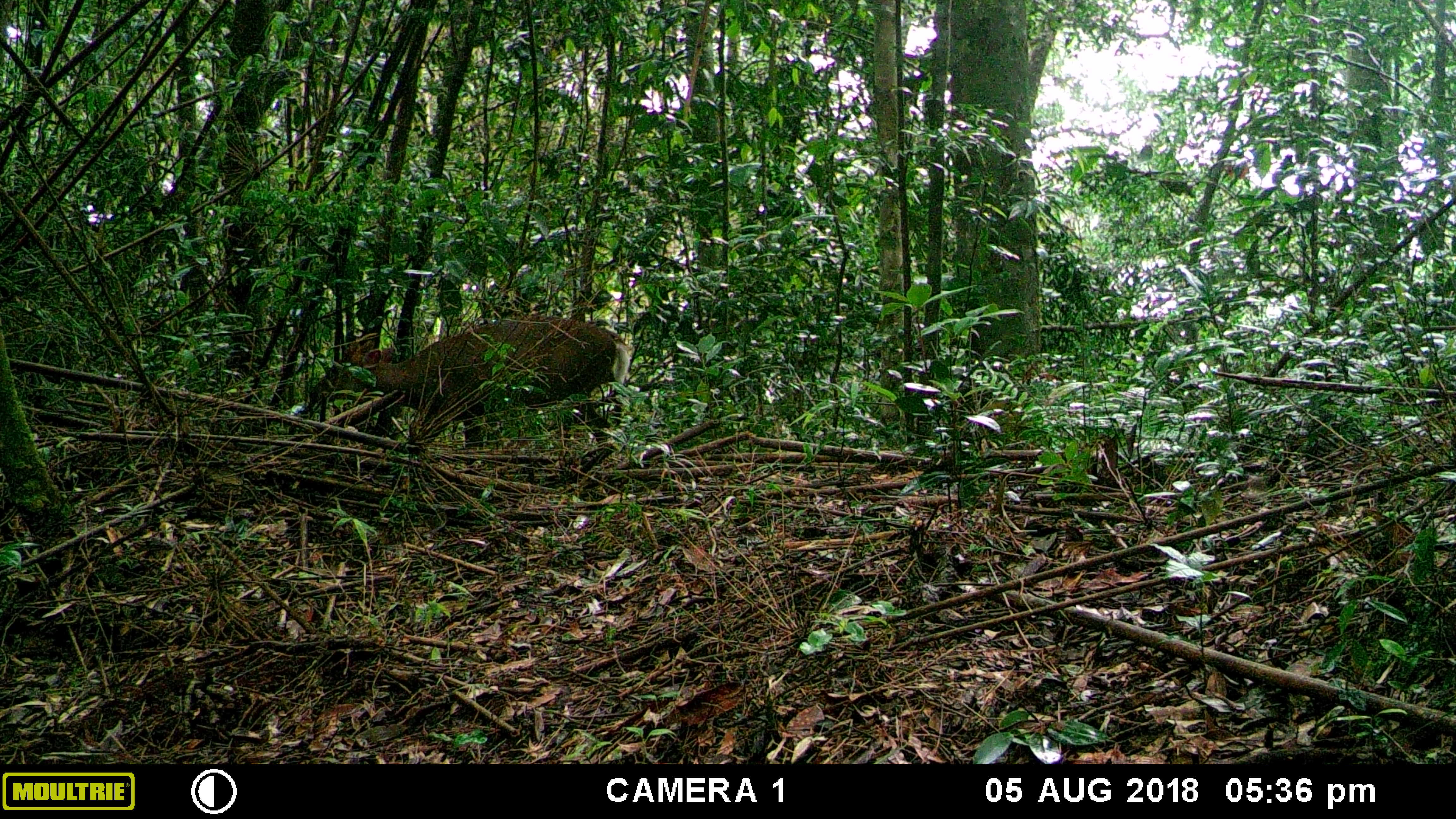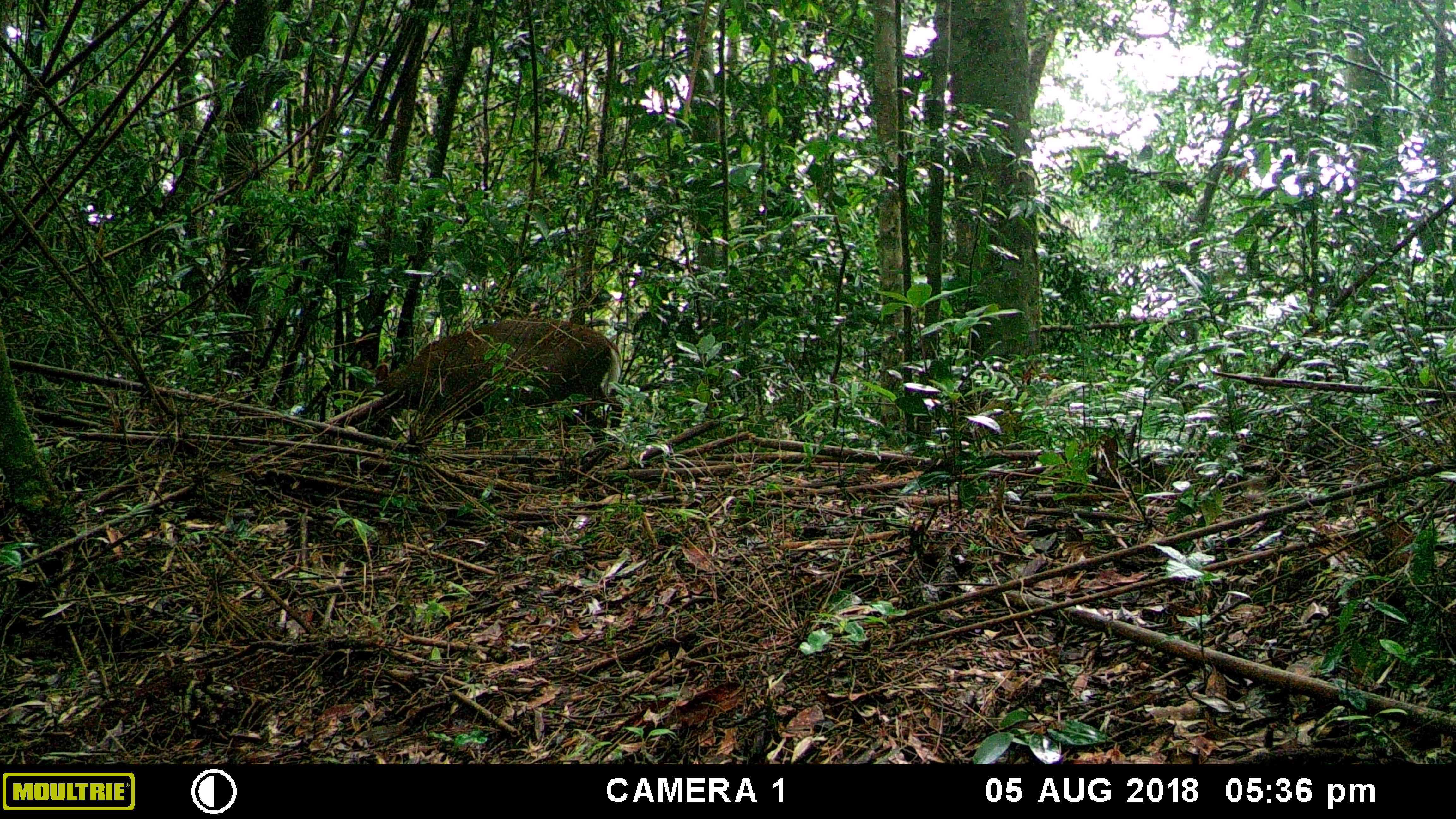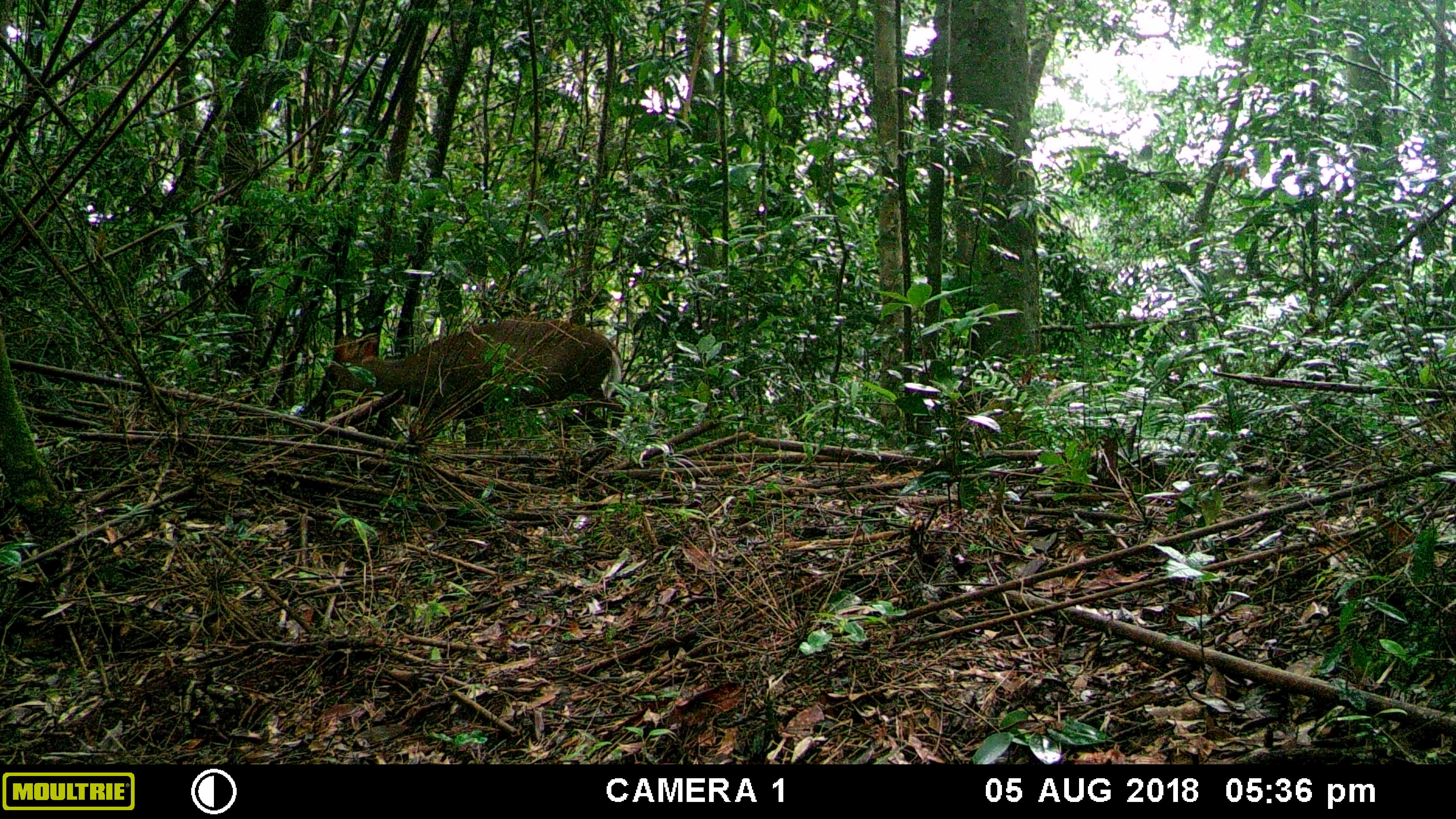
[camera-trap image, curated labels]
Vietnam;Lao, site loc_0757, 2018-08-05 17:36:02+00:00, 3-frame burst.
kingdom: Animalia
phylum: Chordata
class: Mammalia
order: Artiodactyla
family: Cervidae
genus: Muntiacus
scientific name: Muntiacus rooseveltorum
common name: roosevelt's muntjac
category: roosevelts muntjac group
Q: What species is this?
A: Roosevelts muntjac group (roosevelt's muntjac) (Muntiacus rooseveltorum).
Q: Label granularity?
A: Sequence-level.